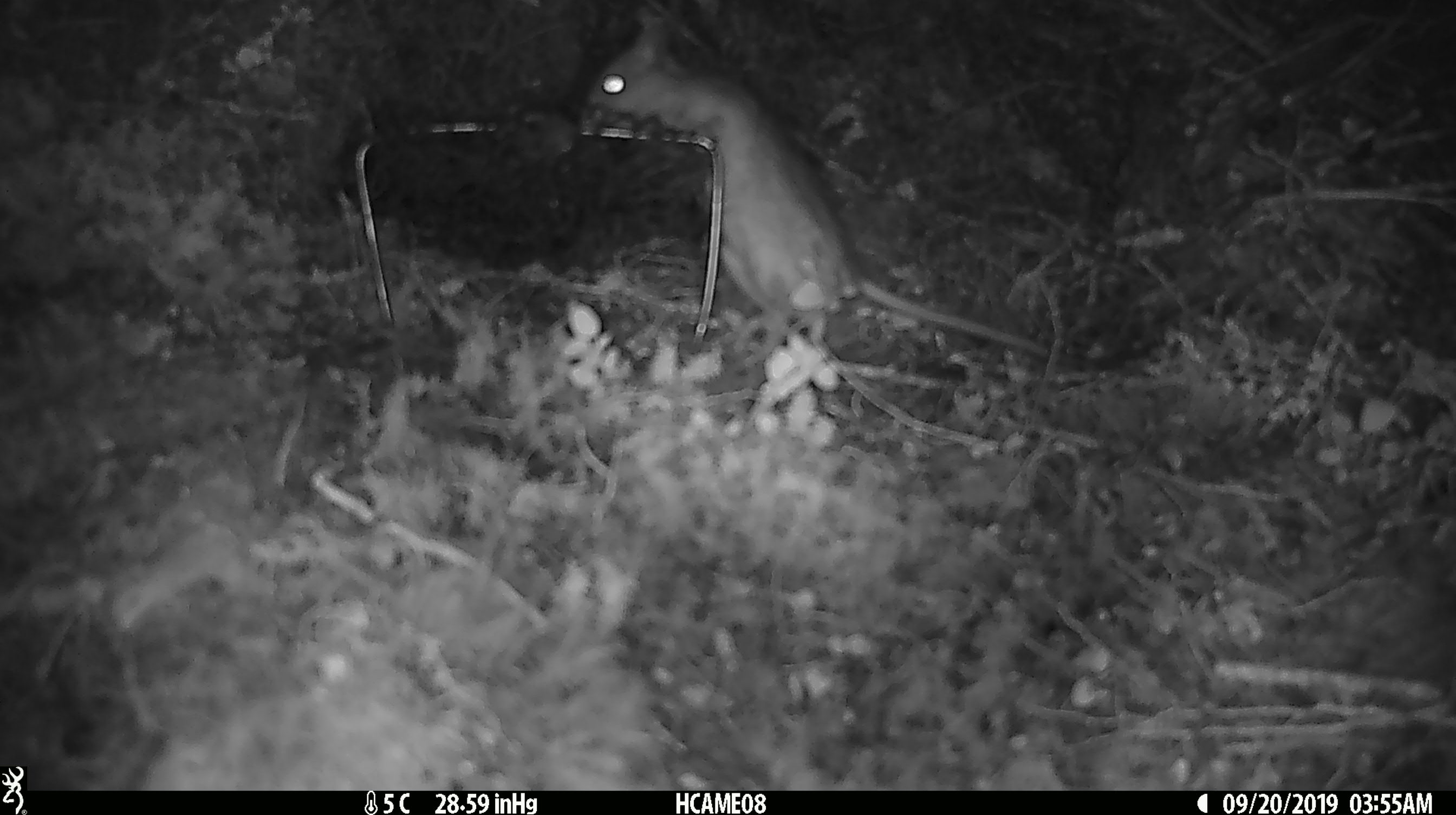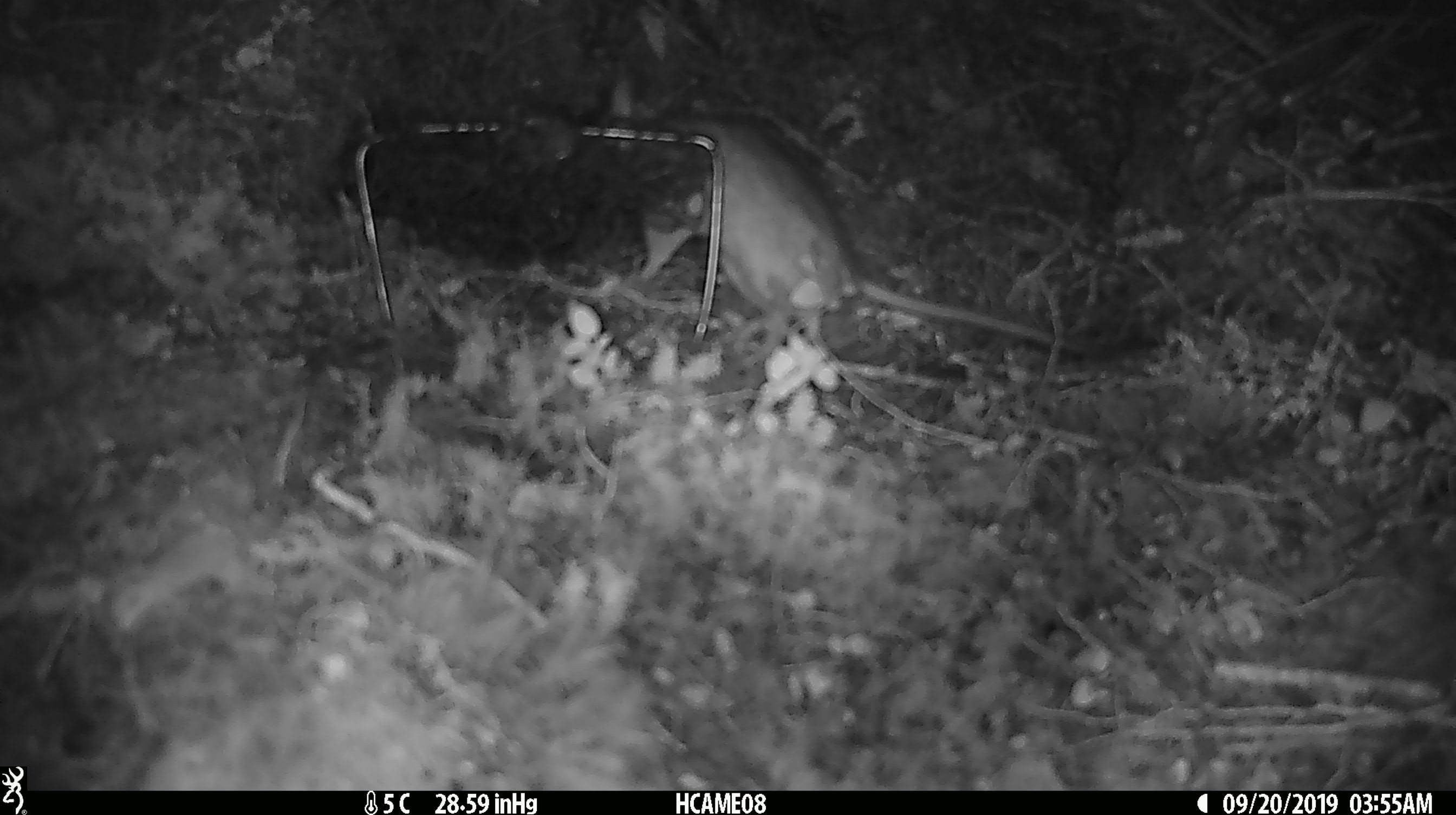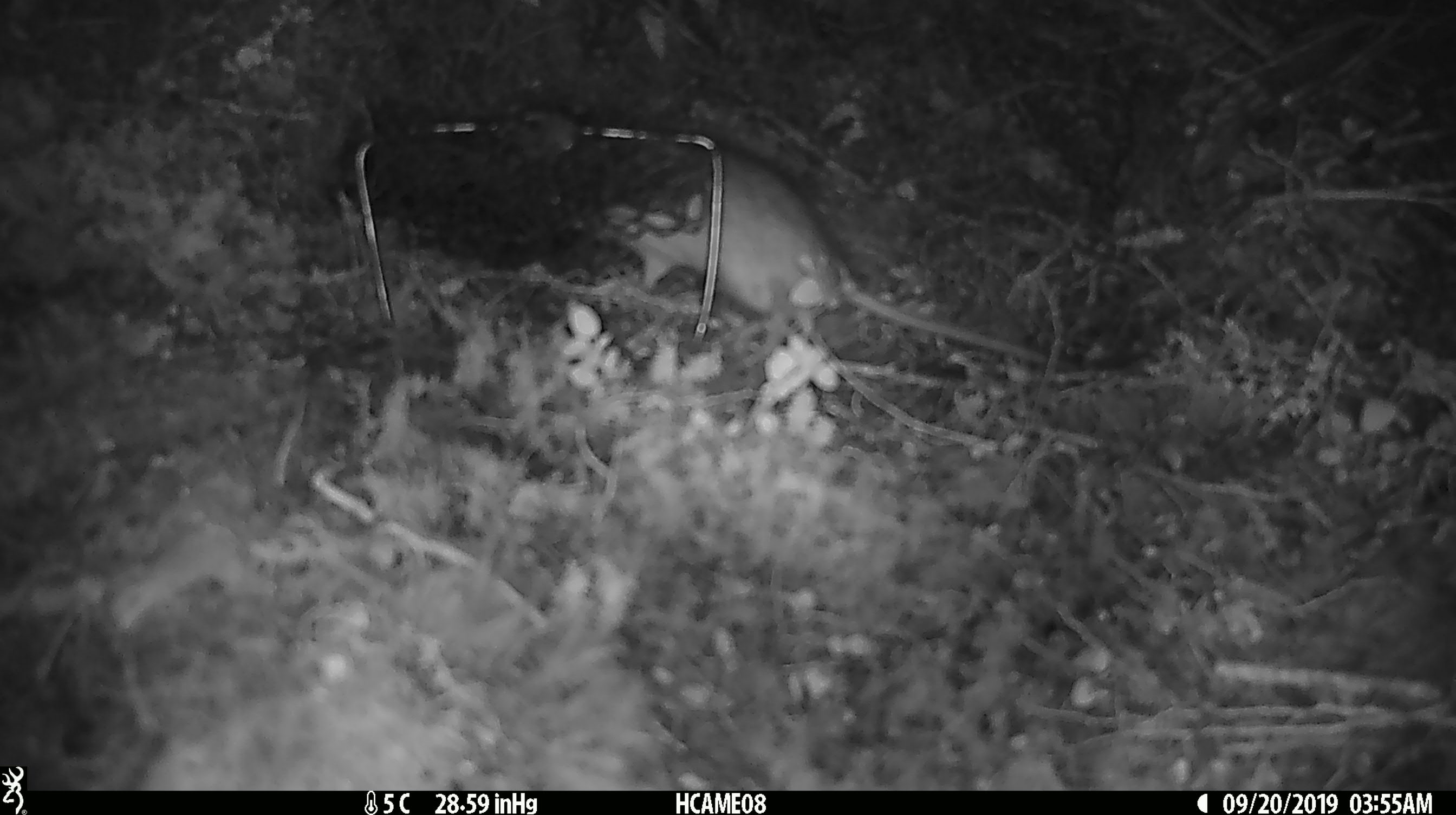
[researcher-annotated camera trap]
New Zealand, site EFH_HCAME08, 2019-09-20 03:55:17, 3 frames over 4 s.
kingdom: Animalia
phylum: Chordata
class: Mammalia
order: Rodentia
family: Muridae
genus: Rattus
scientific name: Rattus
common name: rat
Rat (Rattus).